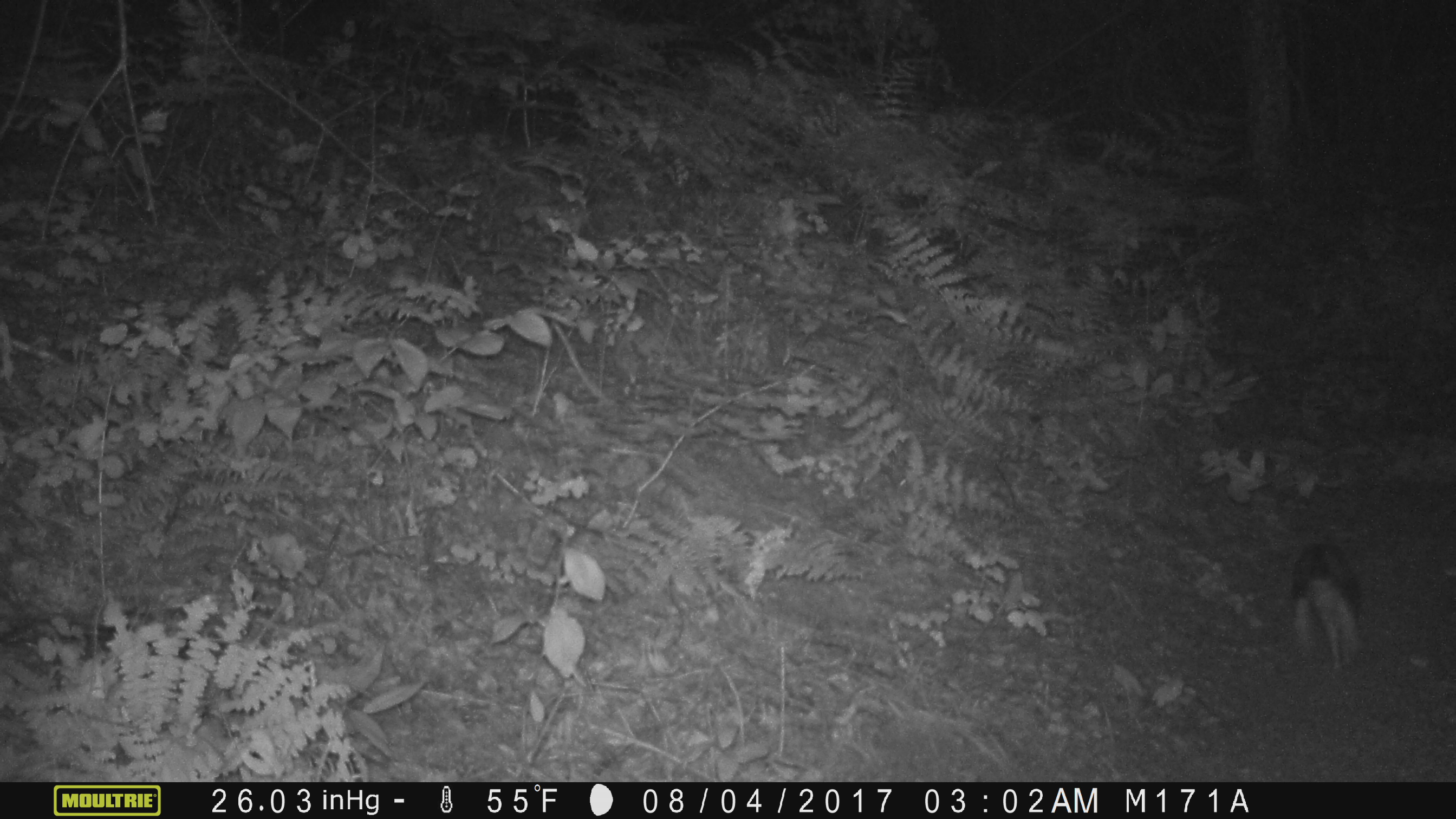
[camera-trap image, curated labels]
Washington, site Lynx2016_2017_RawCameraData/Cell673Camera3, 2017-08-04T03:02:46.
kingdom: Animalia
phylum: Chordata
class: Mammalia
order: Lagomorpha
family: Leporidae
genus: Lepus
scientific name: Lepus americanus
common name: snowshoe hare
Lepus americanus (snowshoe hare). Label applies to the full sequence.